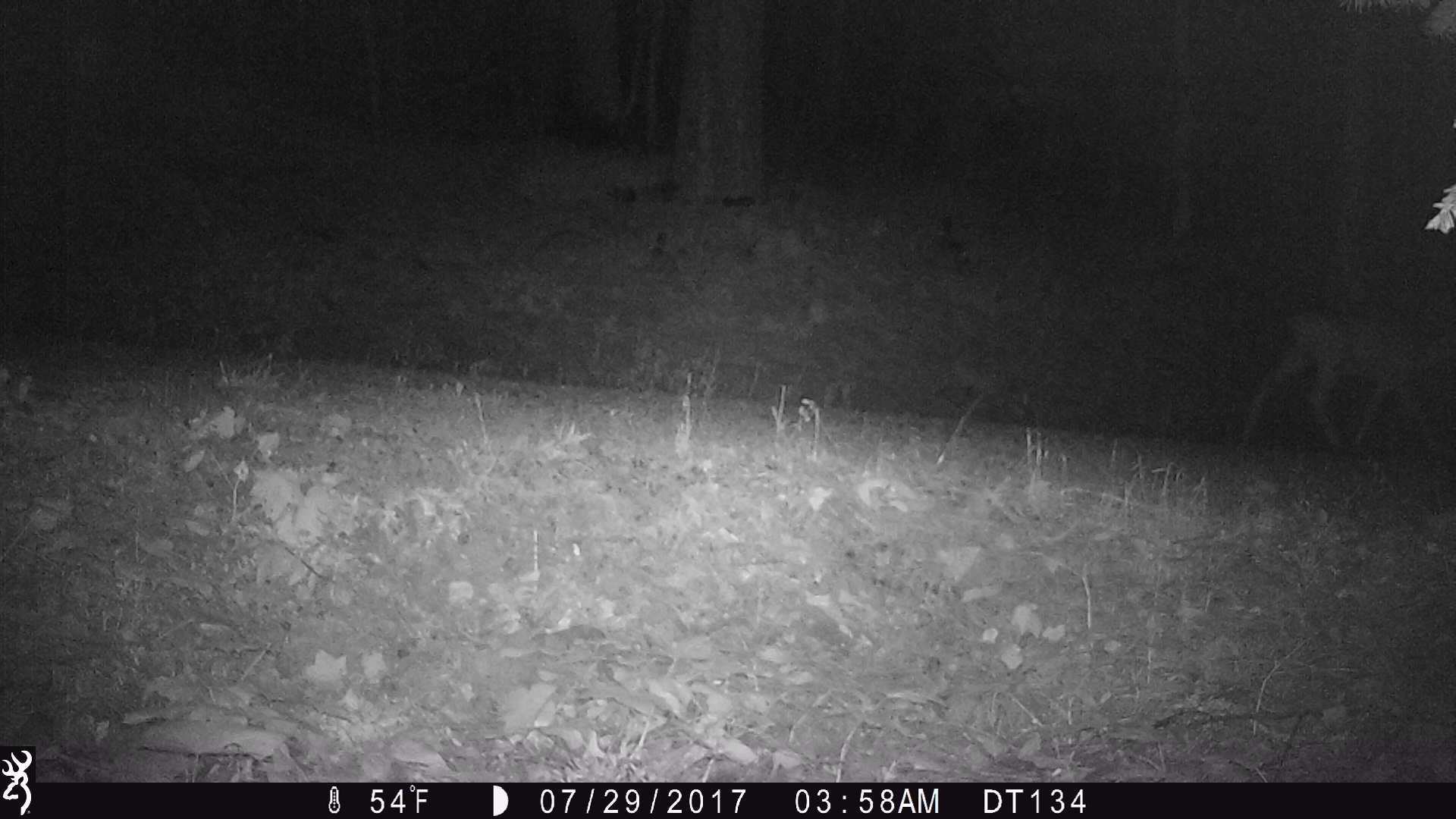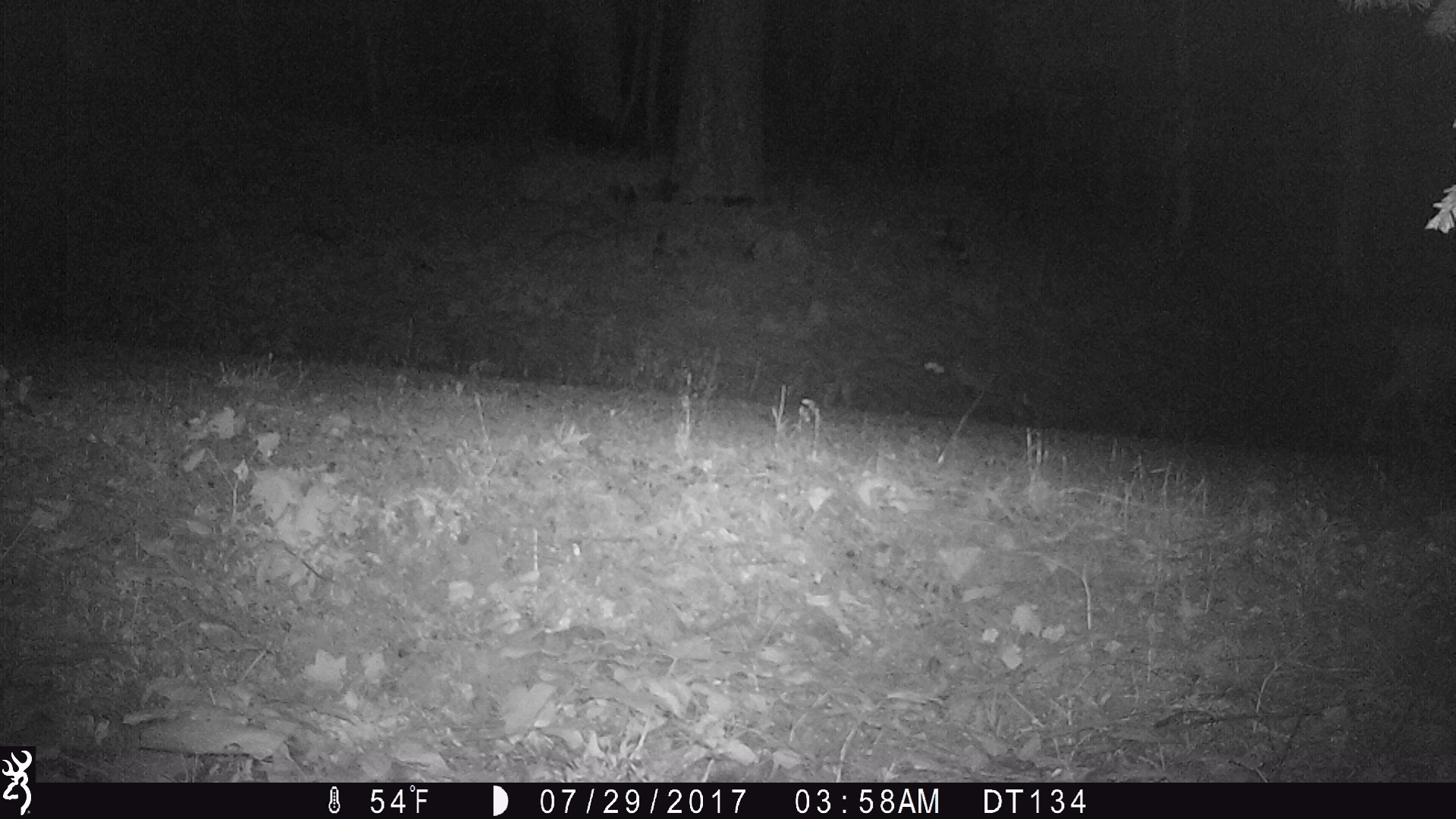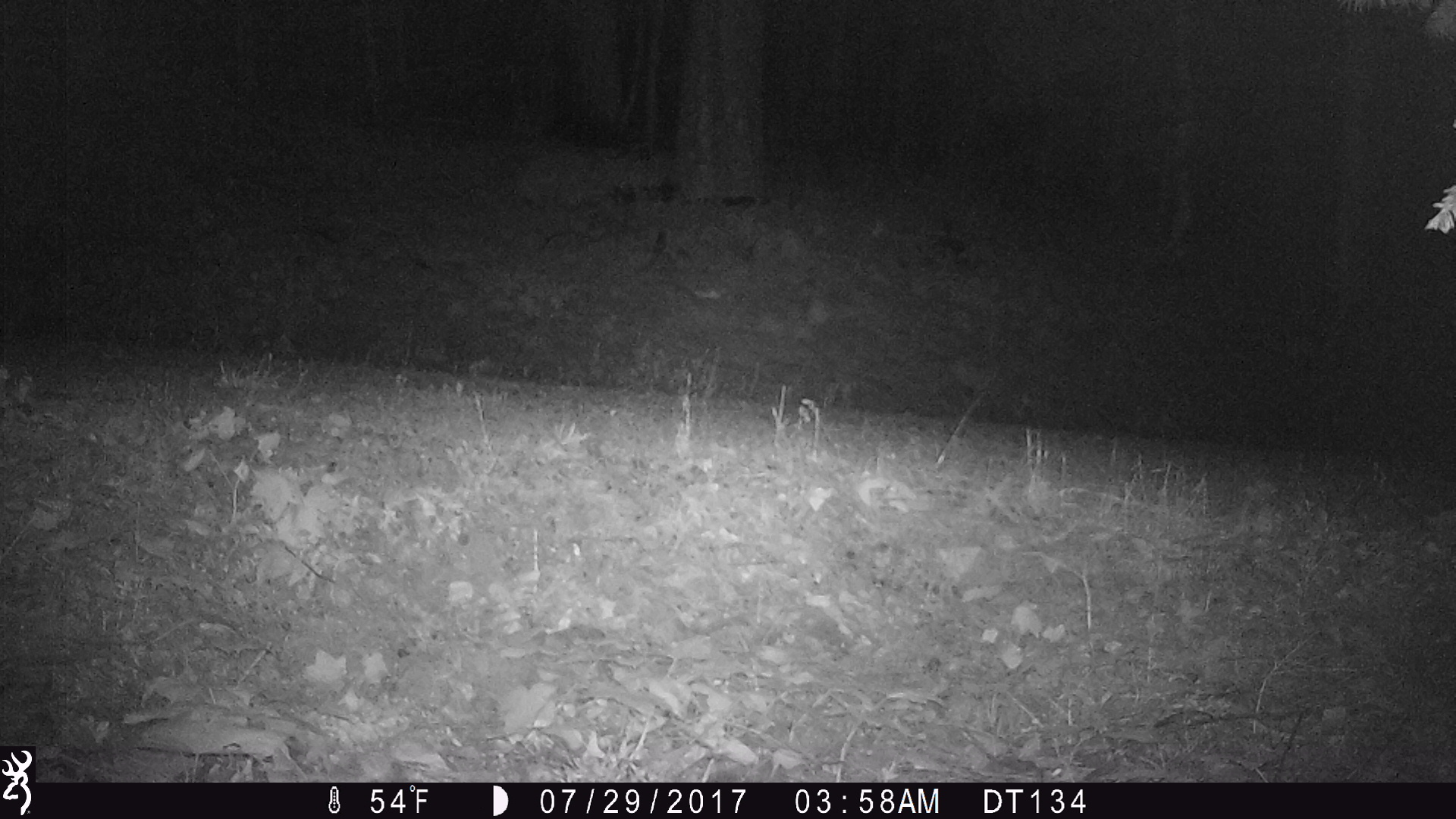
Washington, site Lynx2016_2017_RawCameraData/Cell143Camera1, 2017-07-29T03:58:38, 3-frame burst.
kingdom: Animalia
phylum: Chordata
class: Mammalia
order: Artiodactyla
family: Cervidae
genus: Odocoileus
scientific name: Odocoileus hemionus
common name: mule deer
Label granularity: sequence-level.